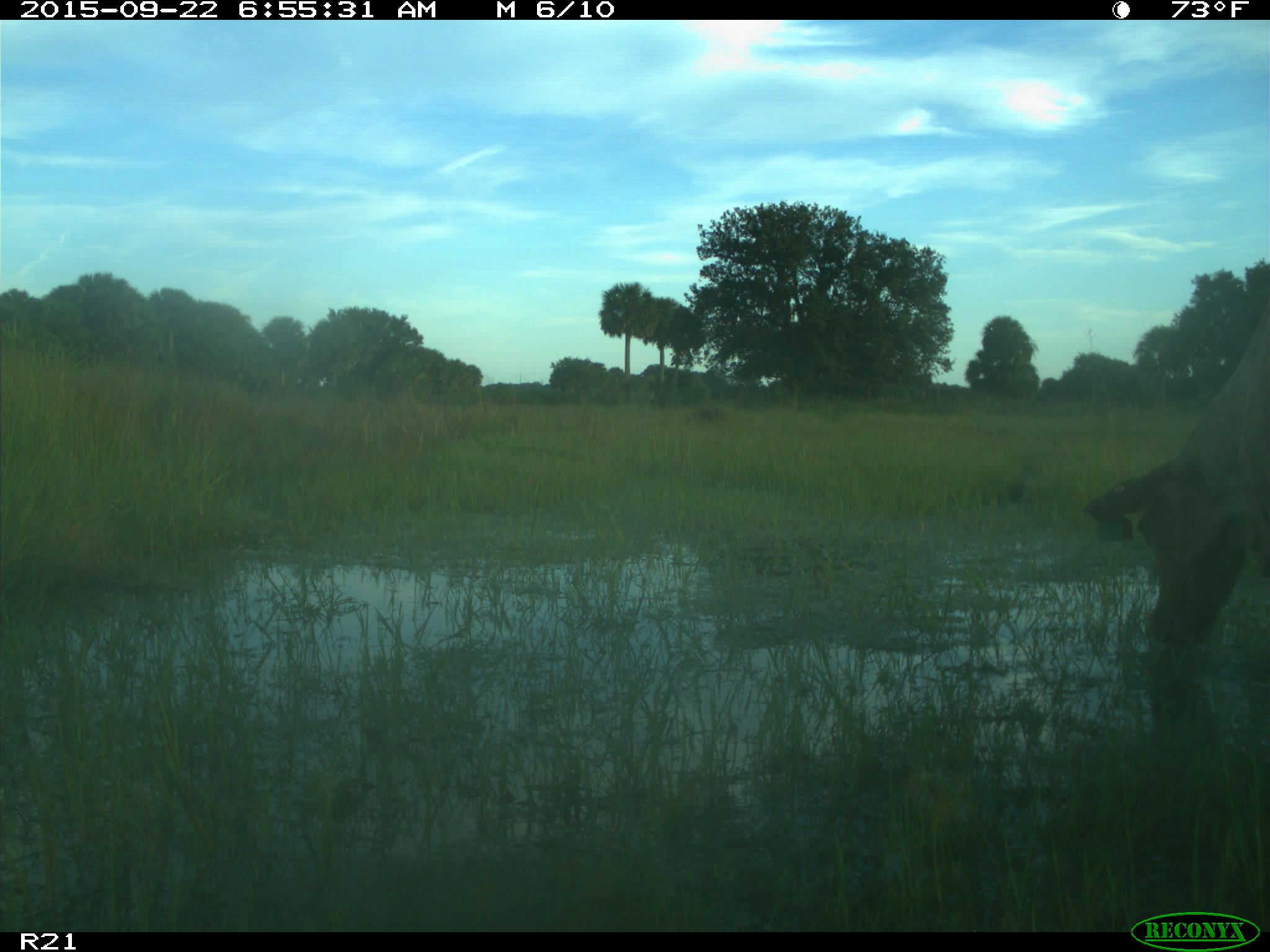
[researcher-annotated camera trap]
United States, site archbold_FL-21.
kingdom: Animalia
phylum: Chordata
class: Mammalia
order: Artiodactyla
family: Bovidae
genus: Bos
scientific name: Bos taurus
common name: domestic cow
Bos taurus (domestic cow).